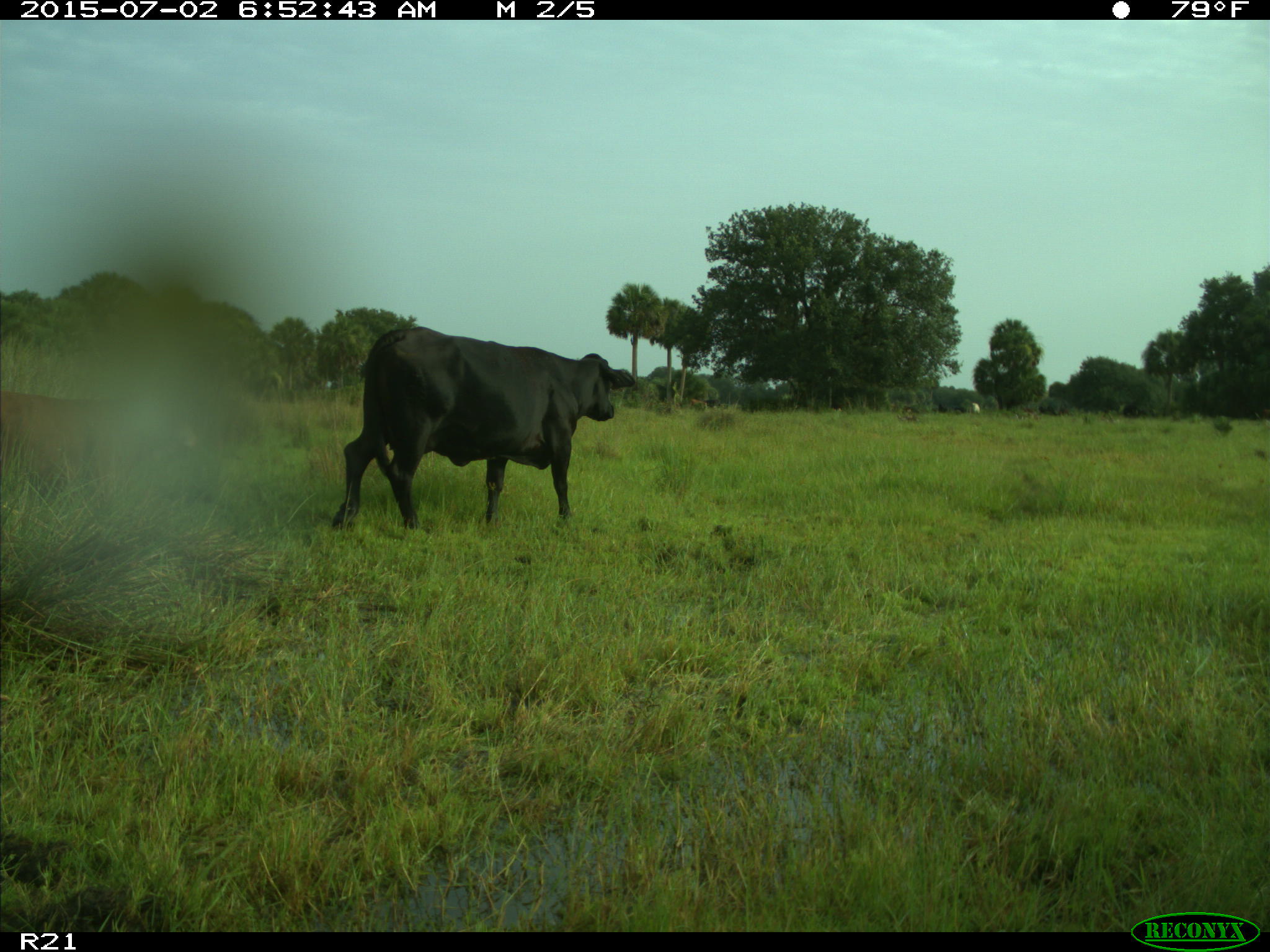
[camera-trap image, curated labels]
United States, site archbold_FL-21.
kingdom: Animalia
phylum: Chordata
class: Mammalia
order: Artiodactyla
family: Bovidae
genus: Bos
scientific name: Bos taurus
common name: domestic cow